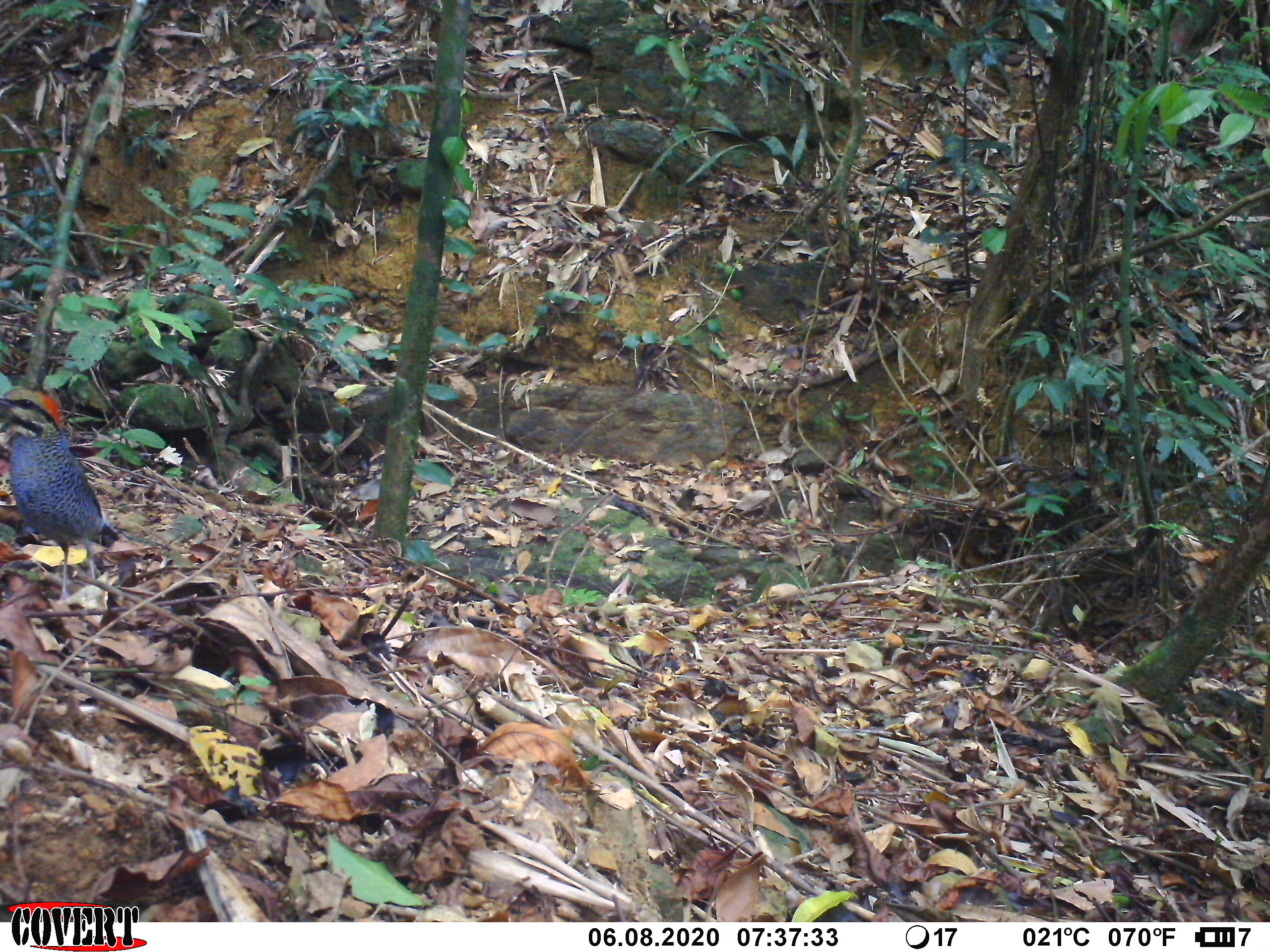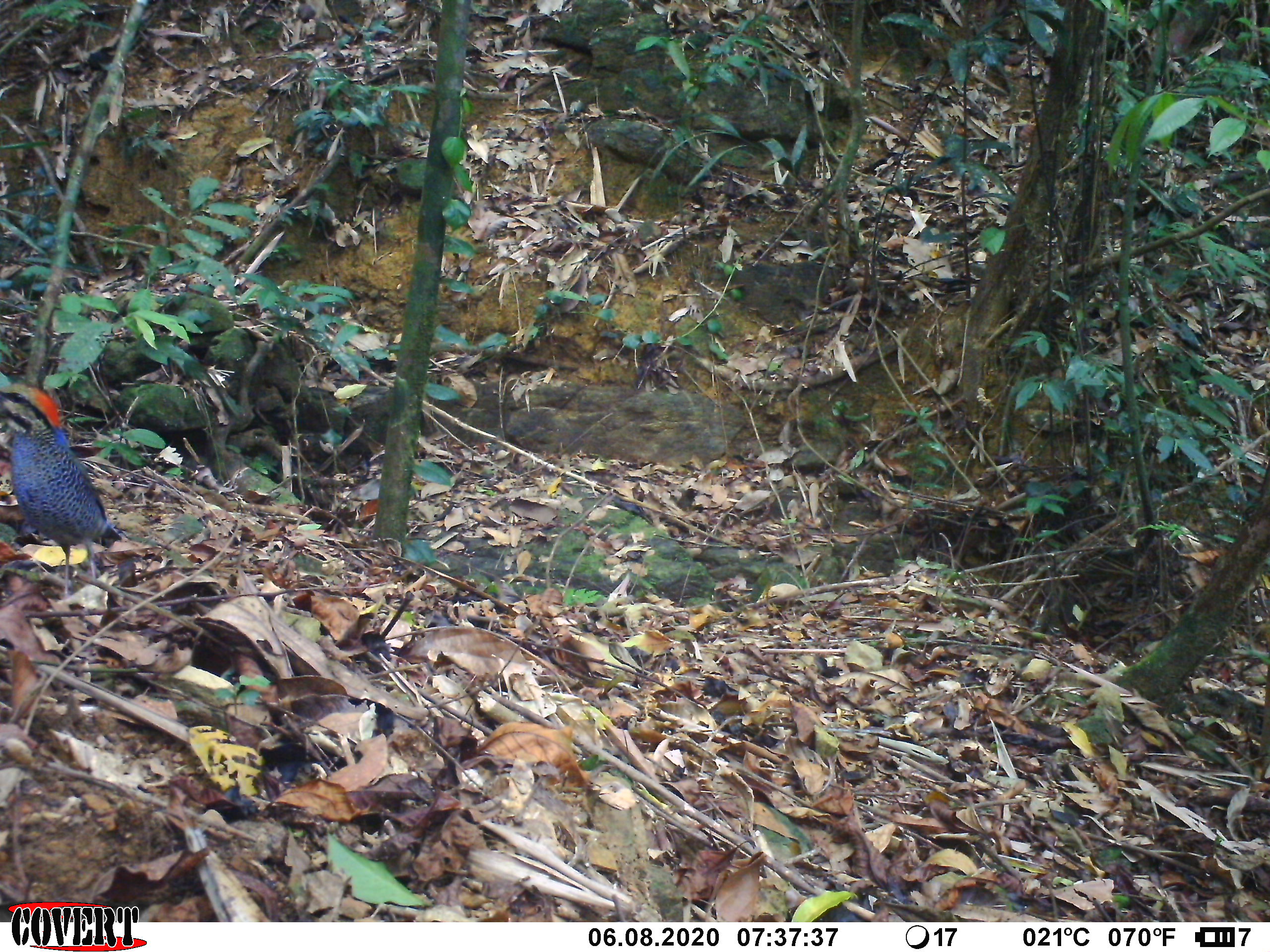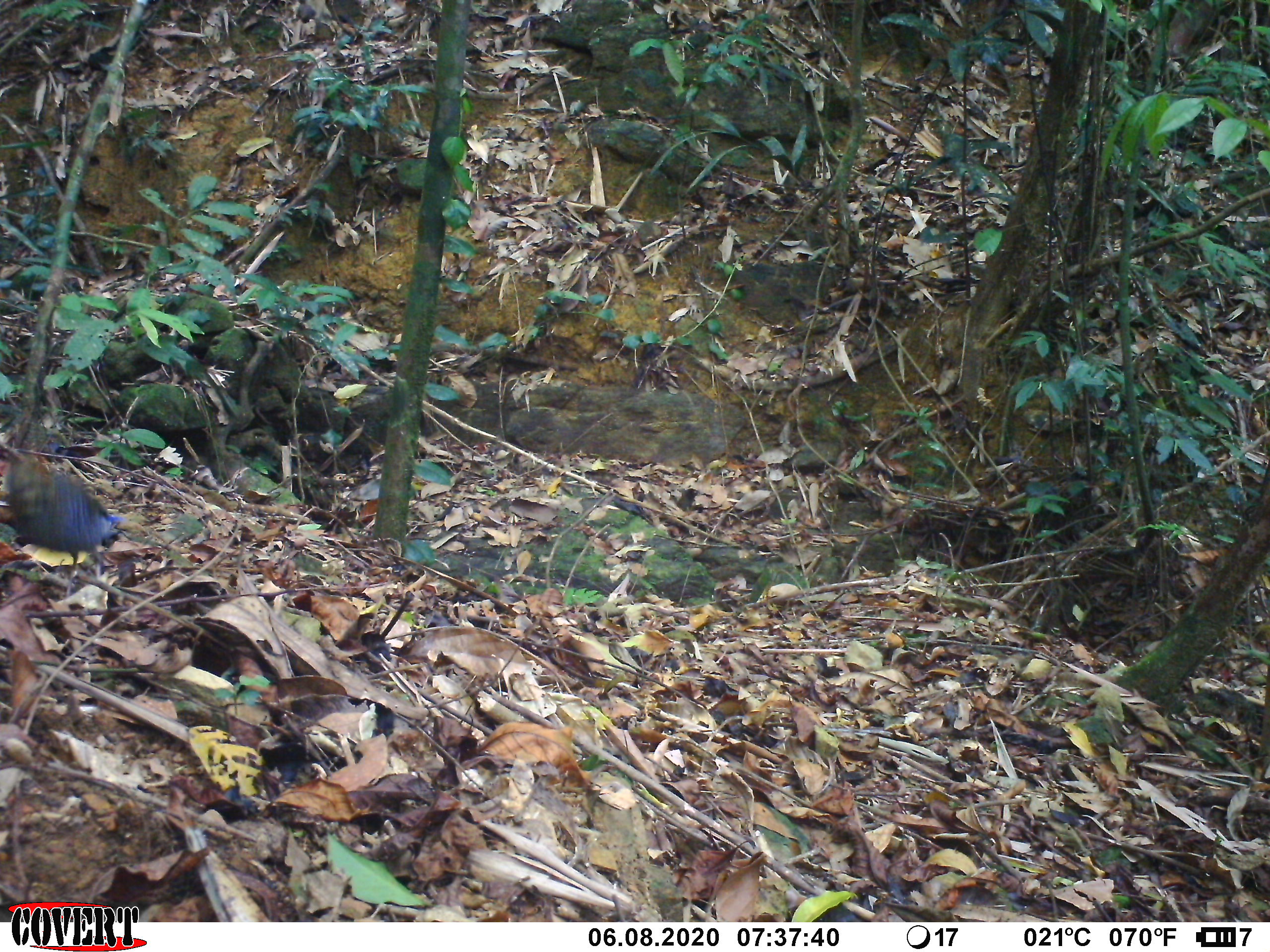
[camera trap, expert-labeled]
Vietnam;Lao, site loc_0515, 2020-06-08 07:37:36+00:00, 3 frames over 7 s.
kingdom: Animalia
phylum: Chordata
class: Aves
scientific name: Aves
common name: bird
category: unidentified bird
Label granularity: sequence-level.